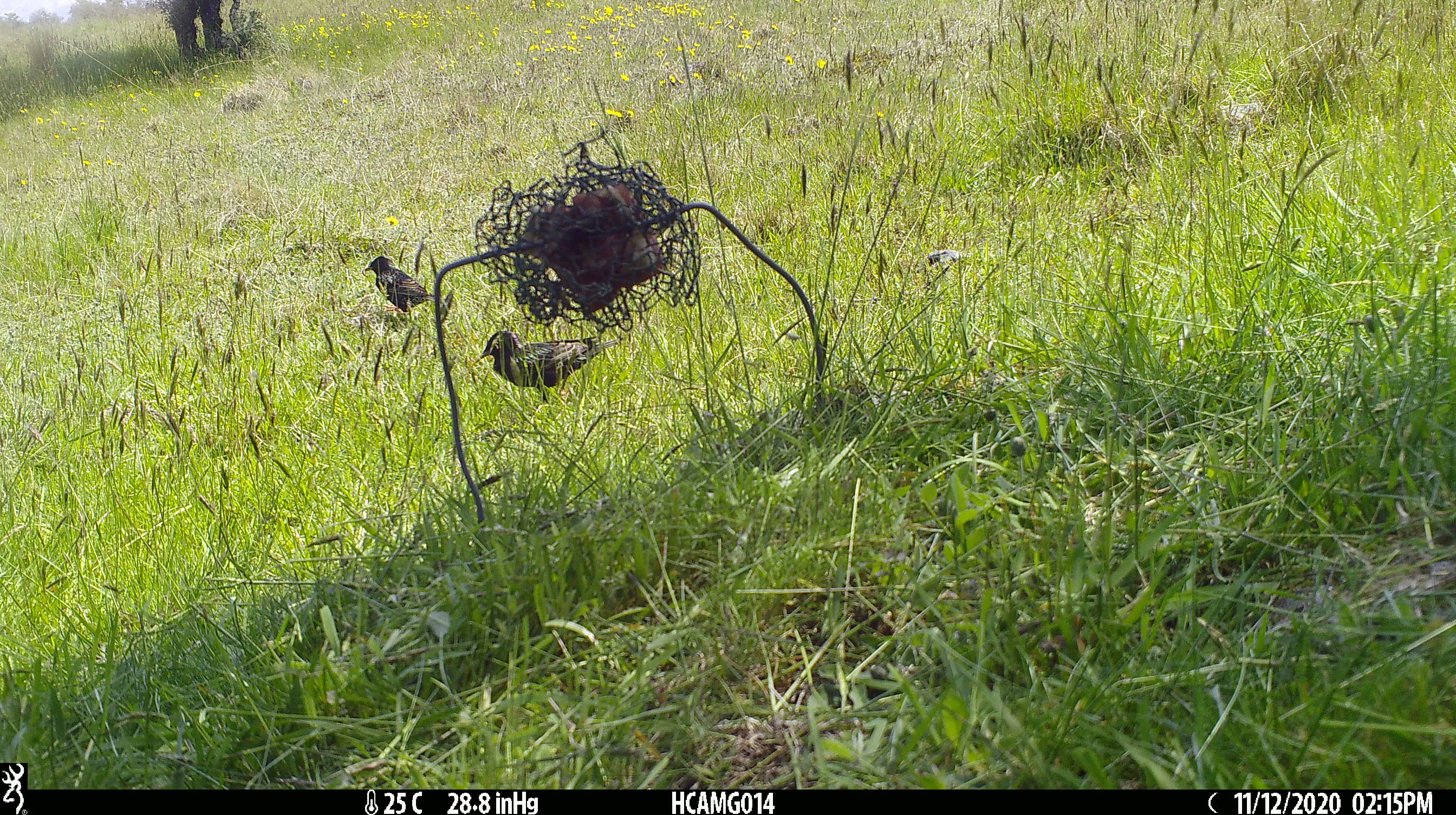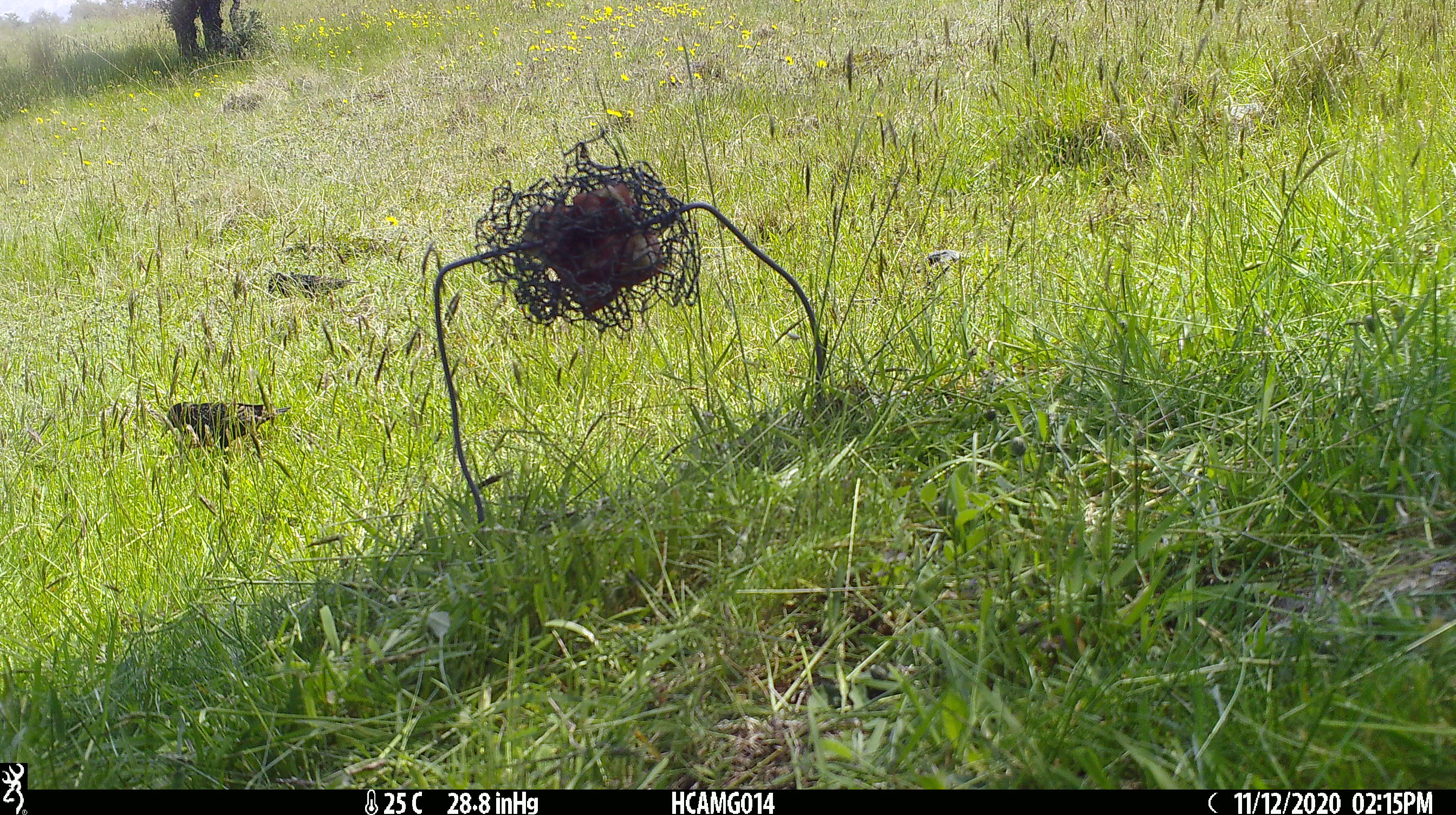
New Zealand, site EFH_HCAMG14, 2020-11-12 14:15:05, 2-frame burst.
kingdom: Animalia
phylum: Chordata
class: Aves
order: Passeriformes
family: Sturnidae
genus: Sturnus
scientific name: Sturnus vulgaris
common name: european starling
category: starling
Starling (european starling) (Sturnus vulgaris).